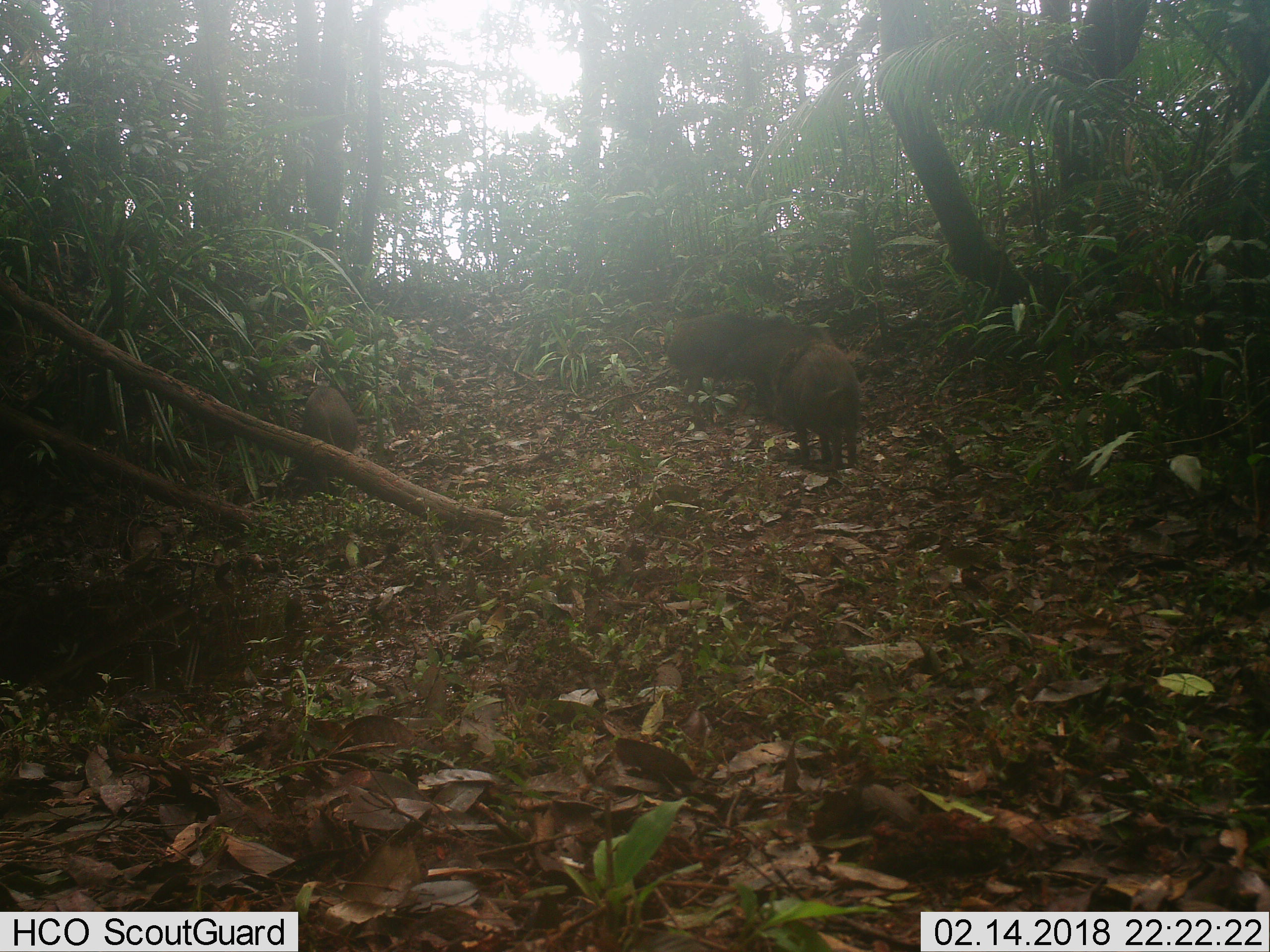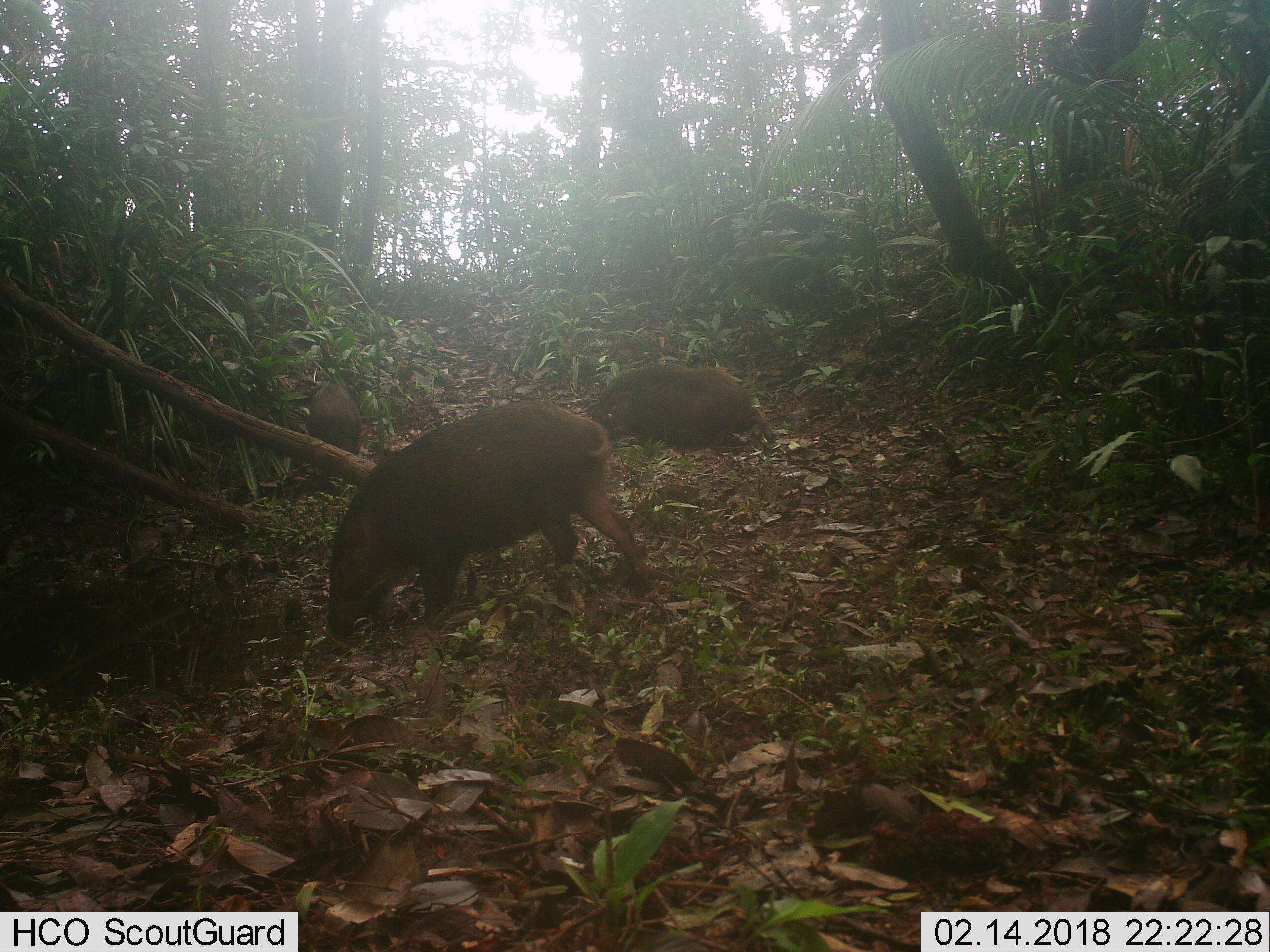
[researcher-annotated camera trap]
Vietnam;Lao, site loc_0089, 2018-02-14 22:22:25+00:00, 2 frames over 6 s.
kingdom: Animalia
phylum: Chordata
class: Mammalia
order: Artiodactyla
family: Suidae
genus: Sus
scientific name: Sus scrofa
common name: eurasian wild pig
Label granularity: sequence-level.